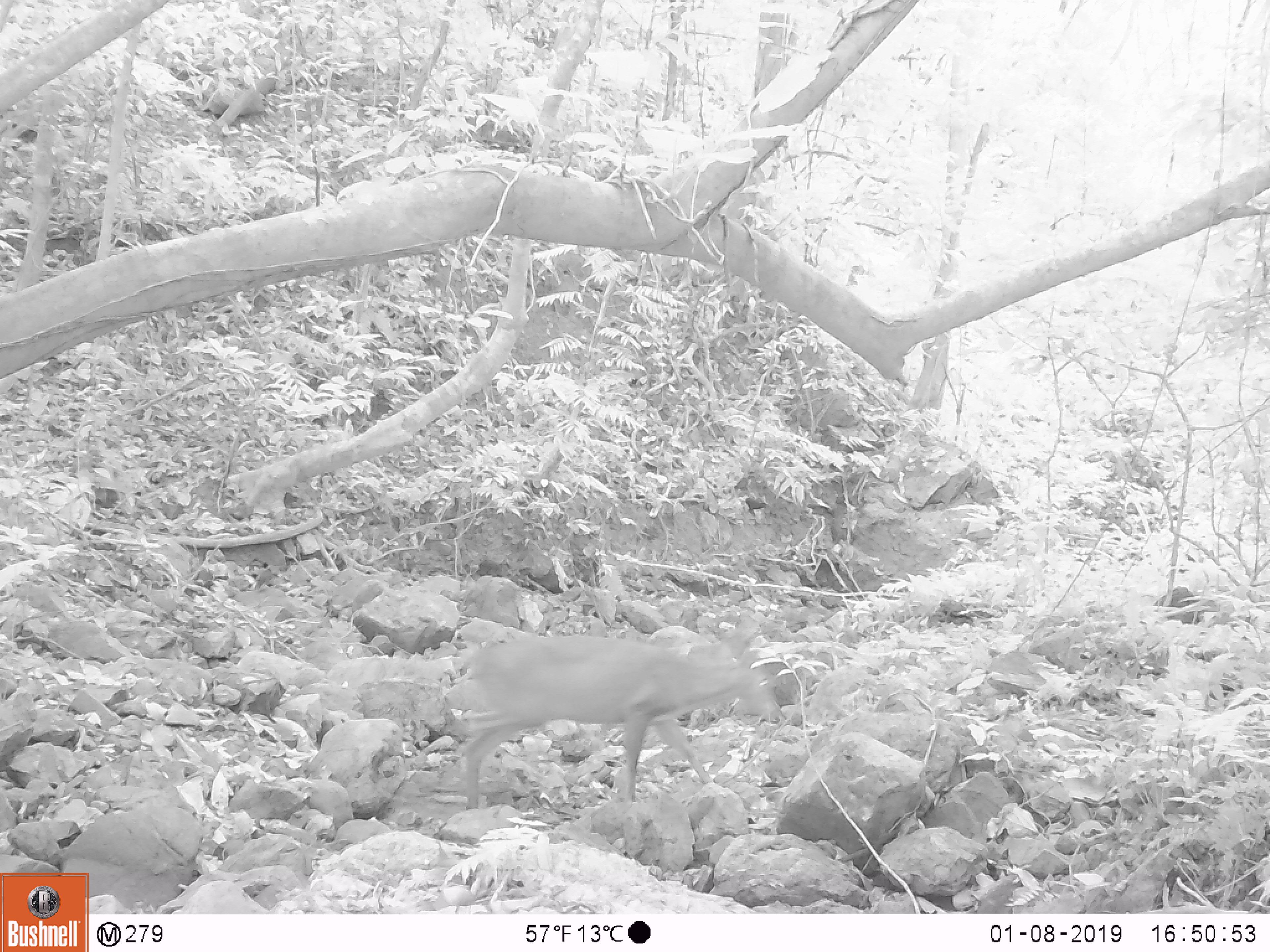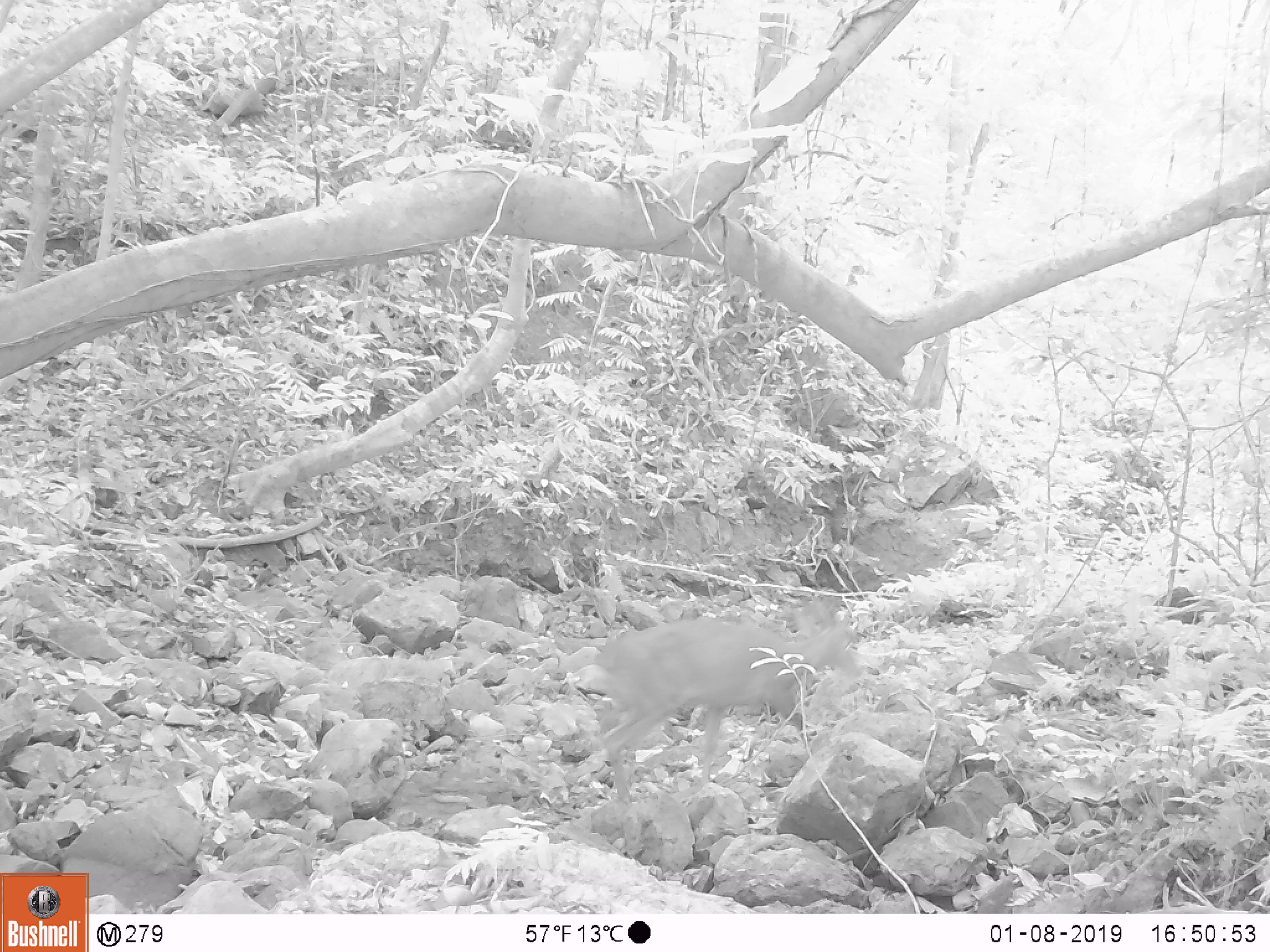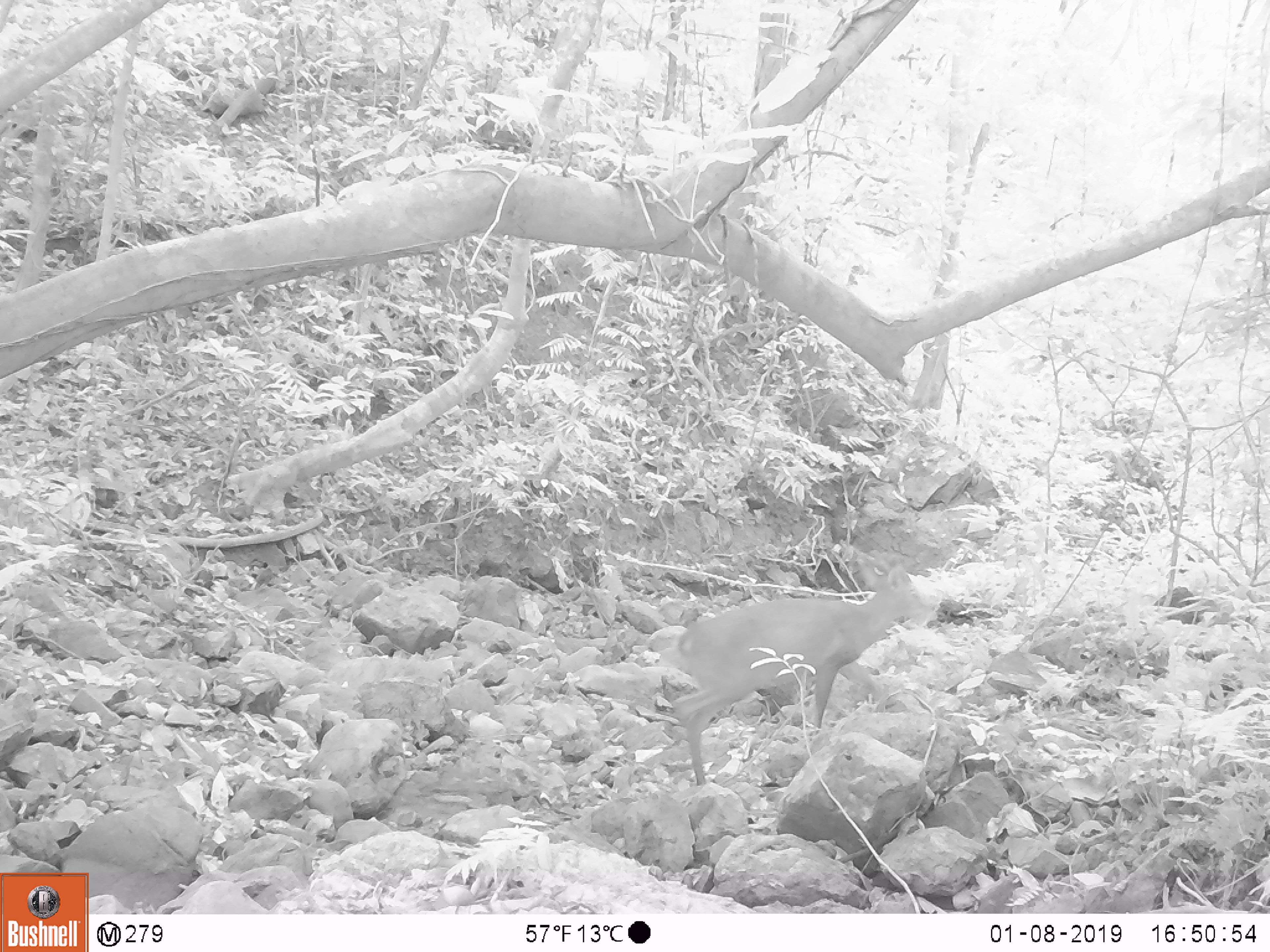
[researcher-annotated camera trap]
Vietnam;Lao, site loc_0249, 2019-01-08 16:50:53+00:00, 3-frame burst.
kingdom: Animalia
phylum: Chordata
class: Mammalia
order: Artiodactyla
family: Cervidae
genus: Muntiacus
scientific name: Muntiacus vuquangensis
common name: large-antlered muntjac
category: large antlered muntjac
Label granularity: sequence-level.